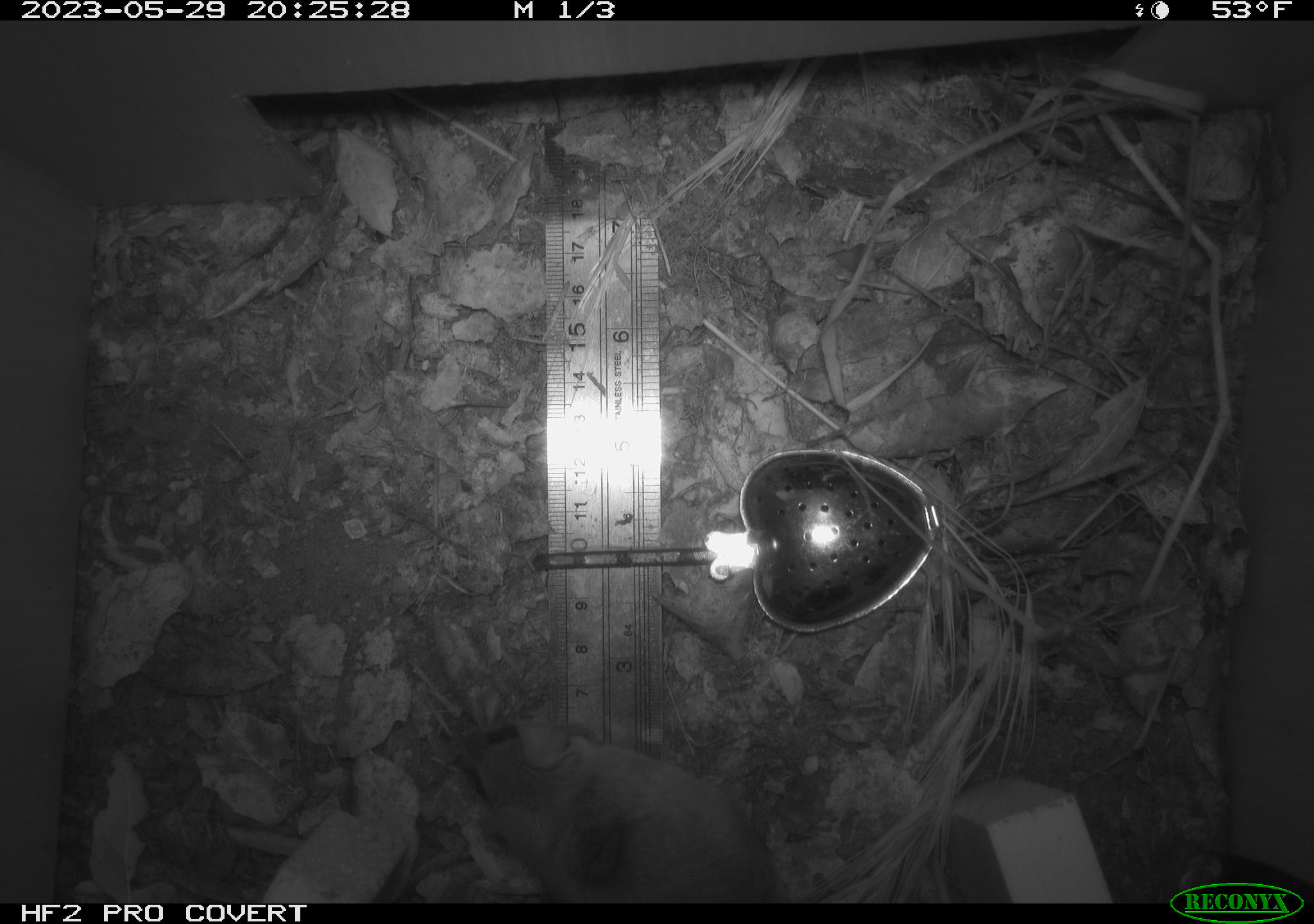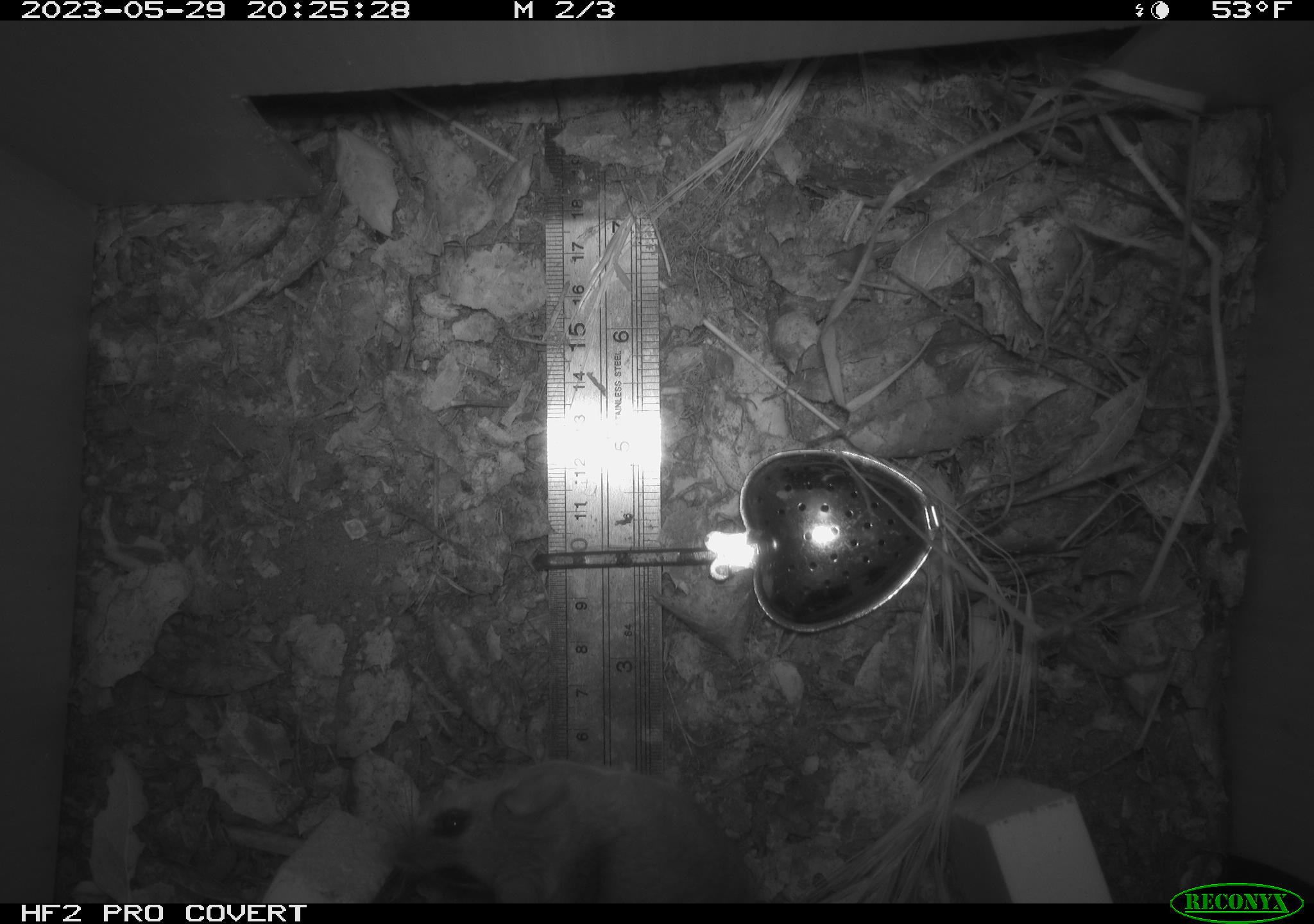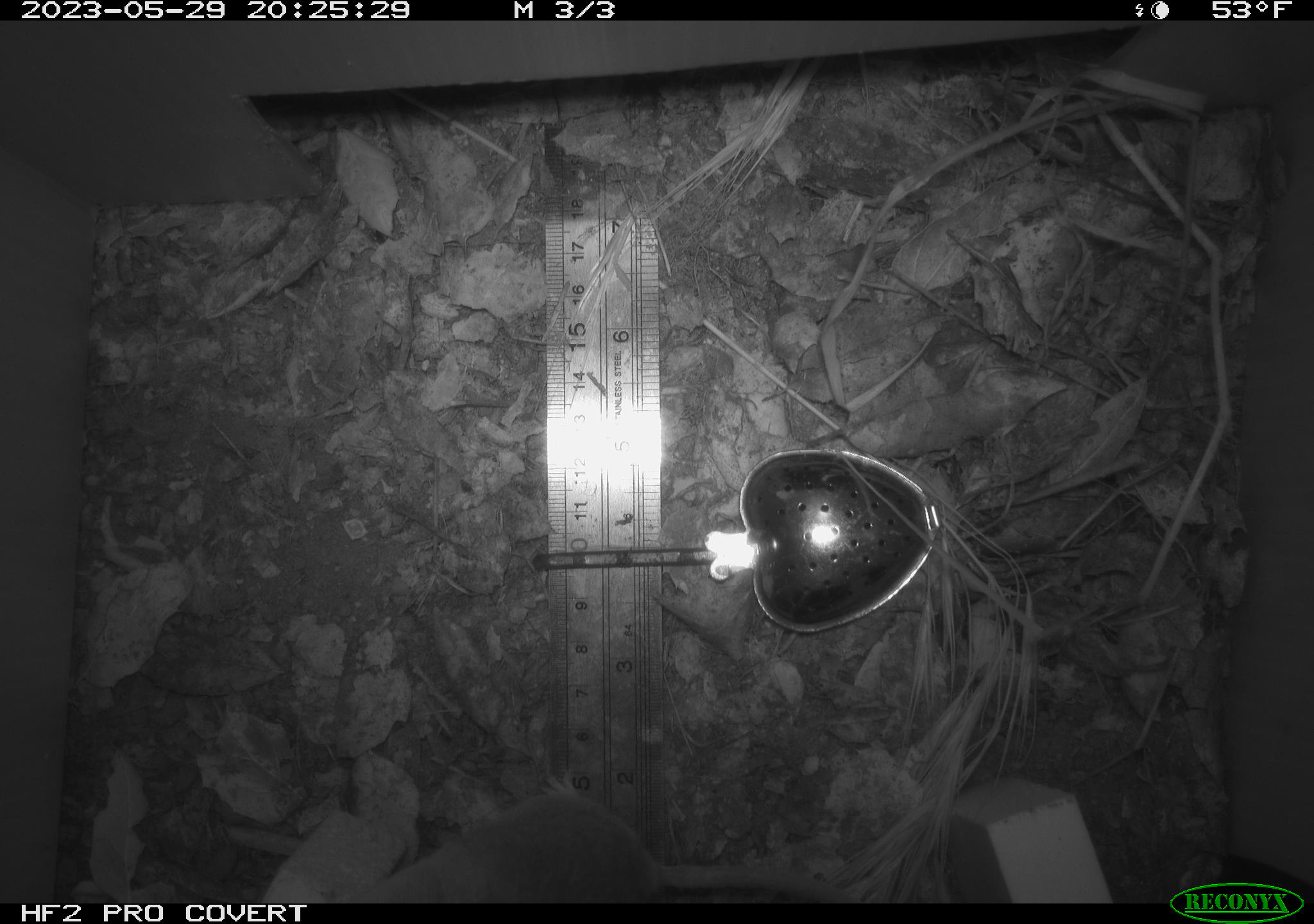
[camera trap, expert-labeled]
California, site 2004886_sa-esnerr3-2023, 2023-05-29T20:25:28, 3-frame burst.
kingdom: Animalia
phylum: Chordata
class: Mammalia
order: Rodentia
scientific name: Rodentia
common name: mouse species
Mouse species (Rodentia).